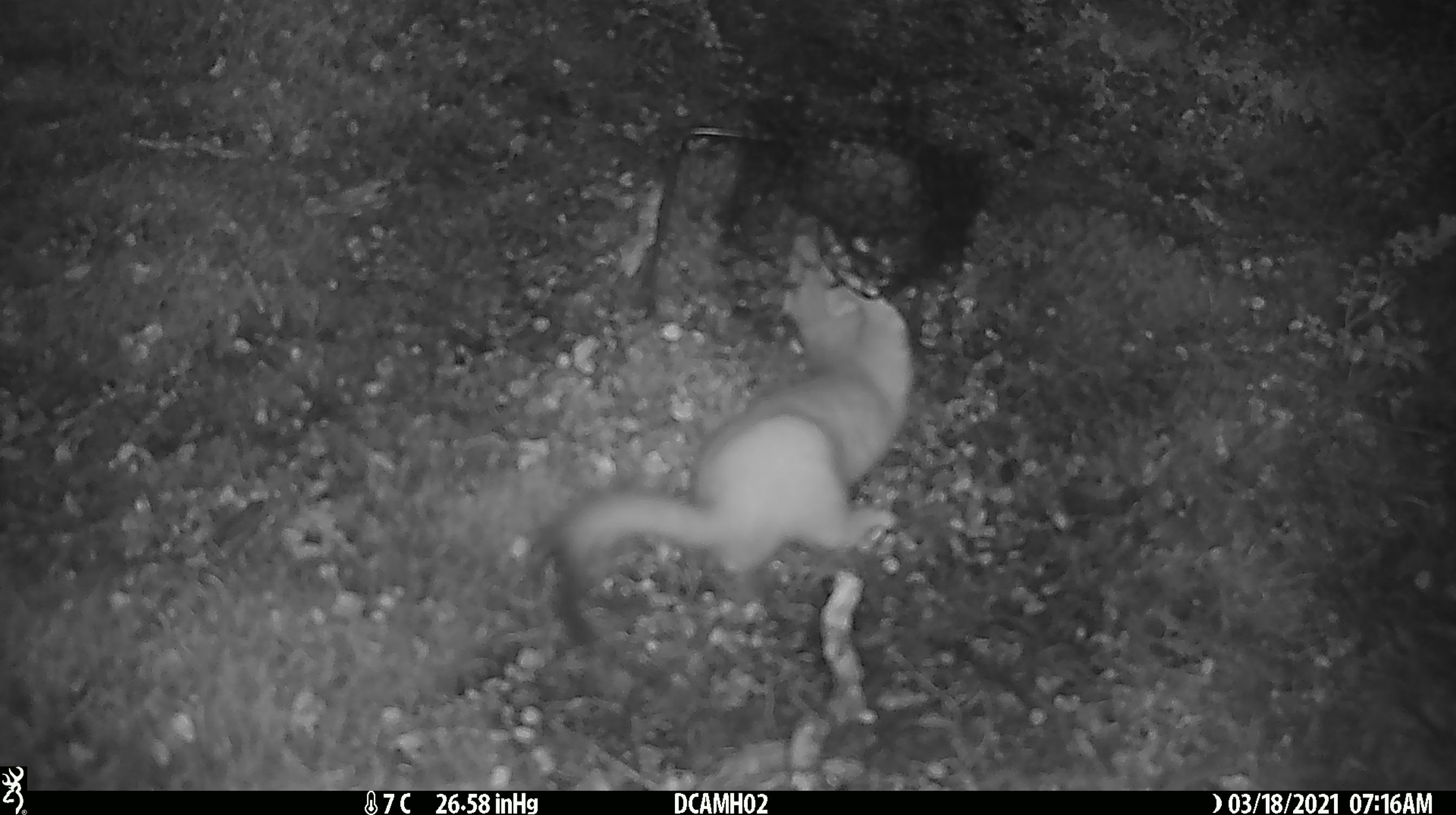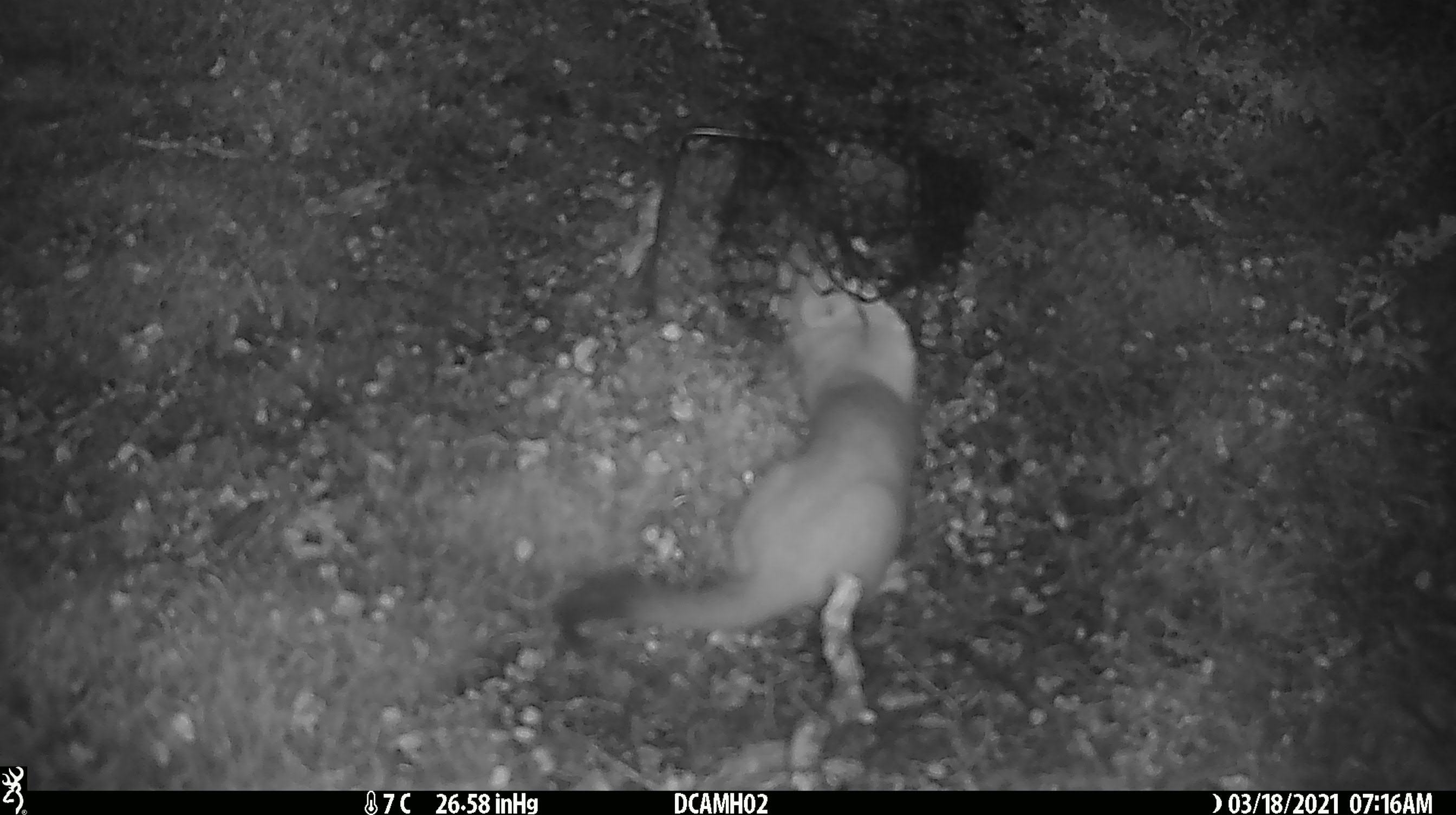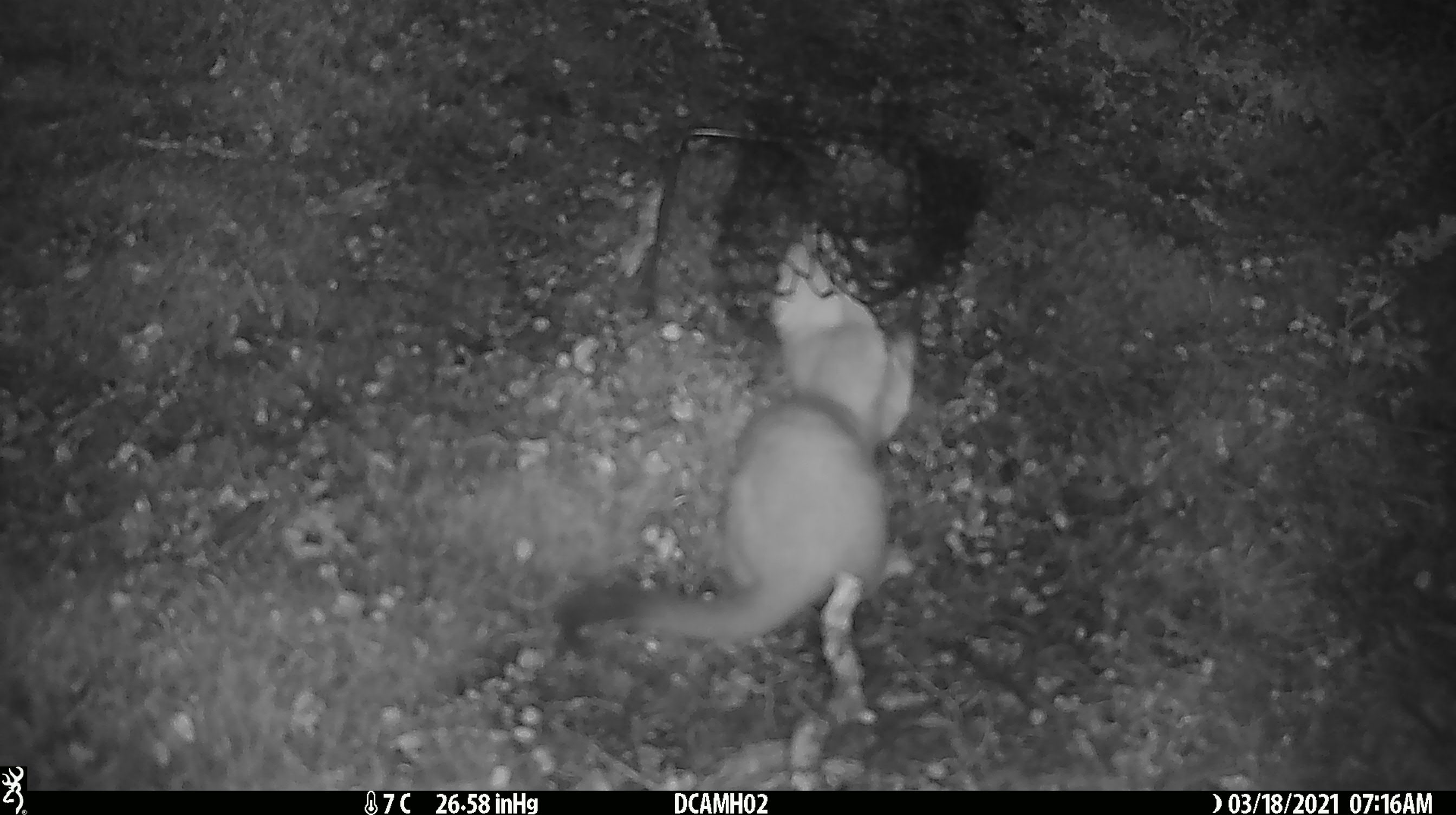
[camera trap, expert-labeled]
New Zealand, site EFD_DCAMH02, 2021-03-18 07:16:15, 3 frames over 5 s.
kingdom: Animalia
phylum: Chordata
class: Mammalia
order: Carnivora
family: Mustelidae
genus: Mustela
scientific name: Mustela erminea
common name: stoat